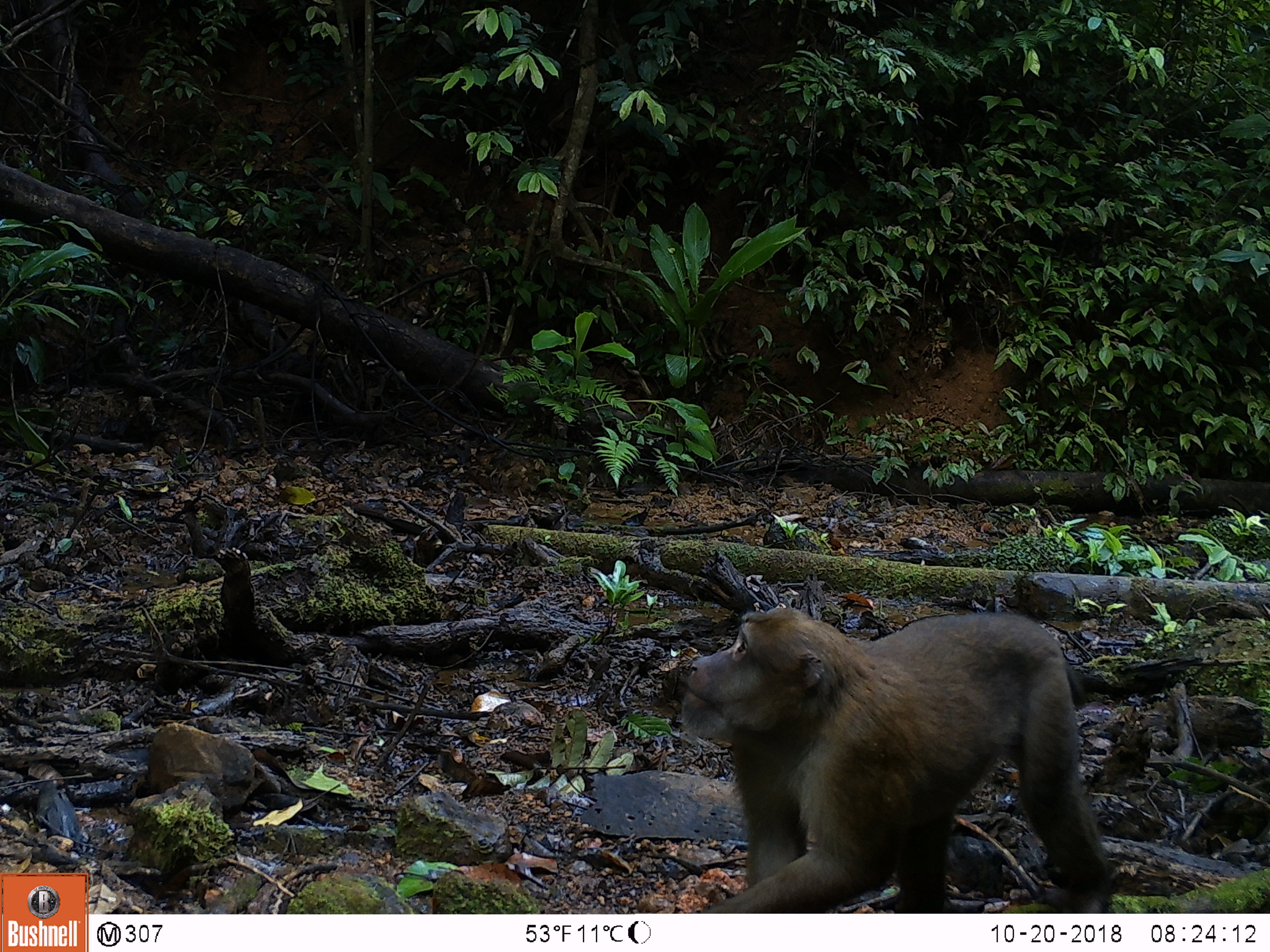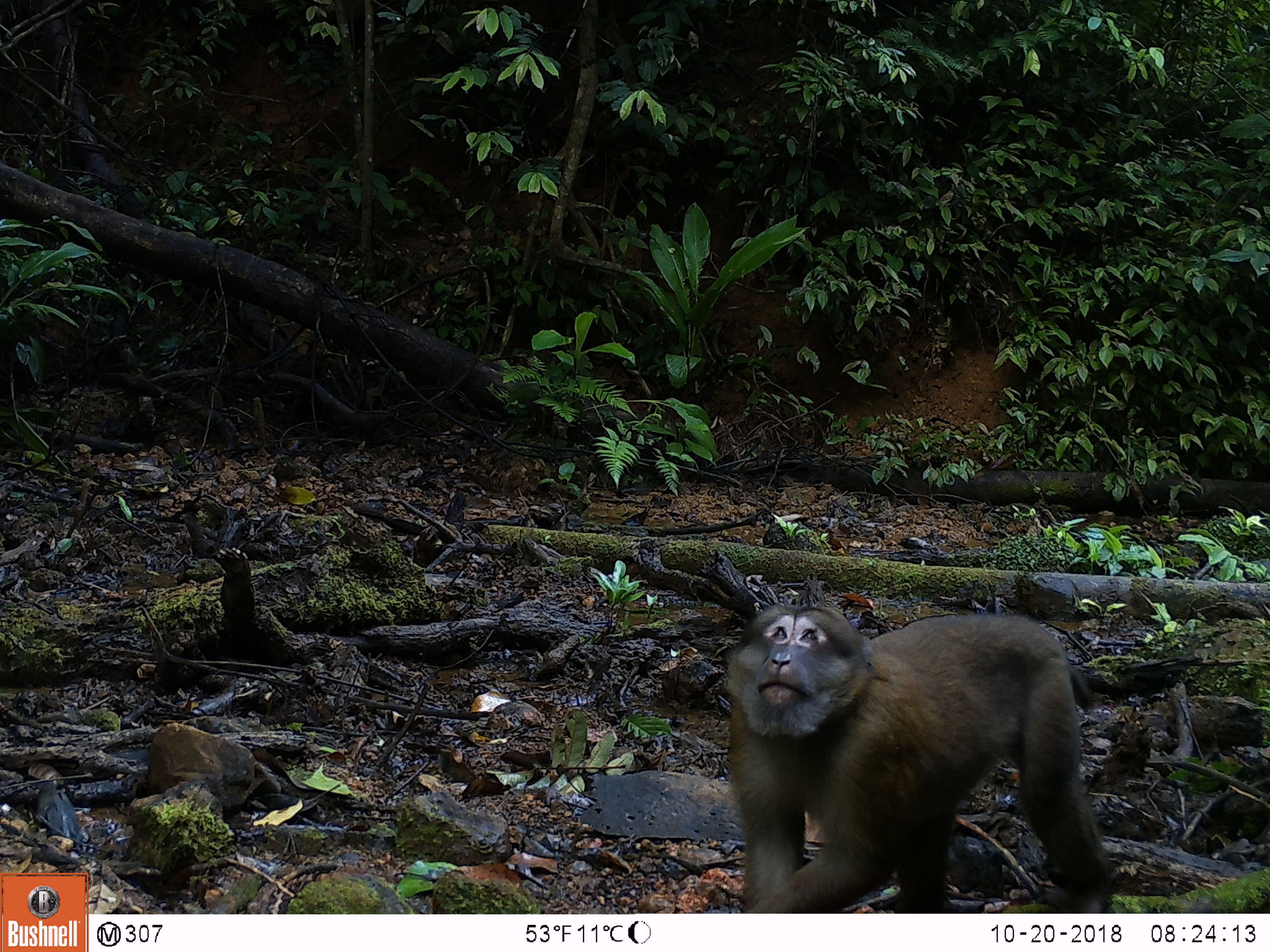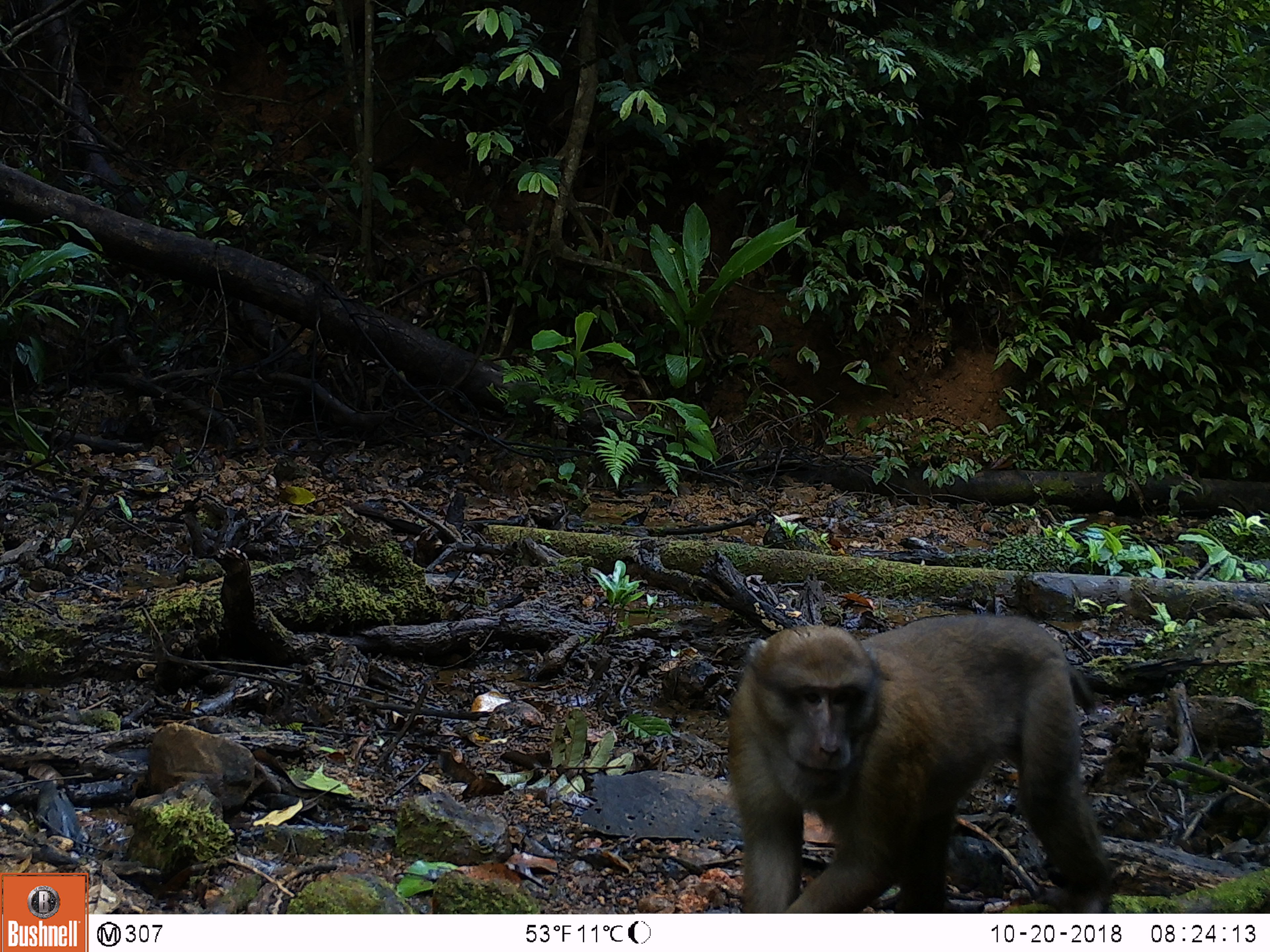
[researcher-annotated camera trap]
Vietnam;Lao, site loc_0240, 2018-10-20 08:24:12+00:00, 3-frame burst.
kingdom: Animalia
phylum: Chordata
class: Mammalia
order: Primates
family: Cercopithecidae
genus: Macaca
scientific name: Macaca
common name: macaques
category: assam or rhesus macaque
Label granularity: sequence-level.